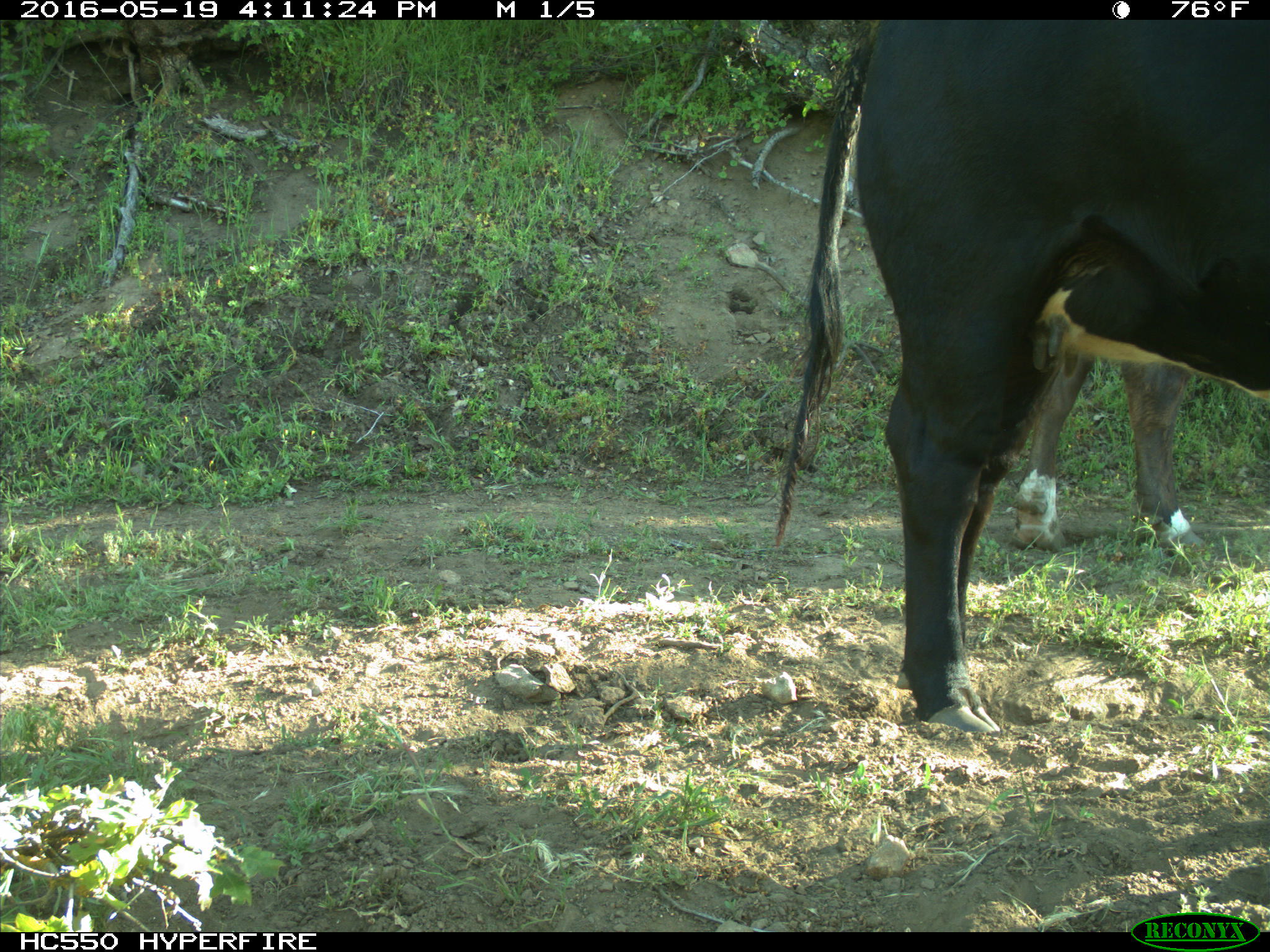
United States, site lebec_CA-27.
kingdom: Animalia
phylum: Chordata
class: Mammalia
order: Artiodactyla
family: Bovidae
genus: Bos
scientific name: Bos taurus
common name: domestic cow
Bos taurus (domestic cow).